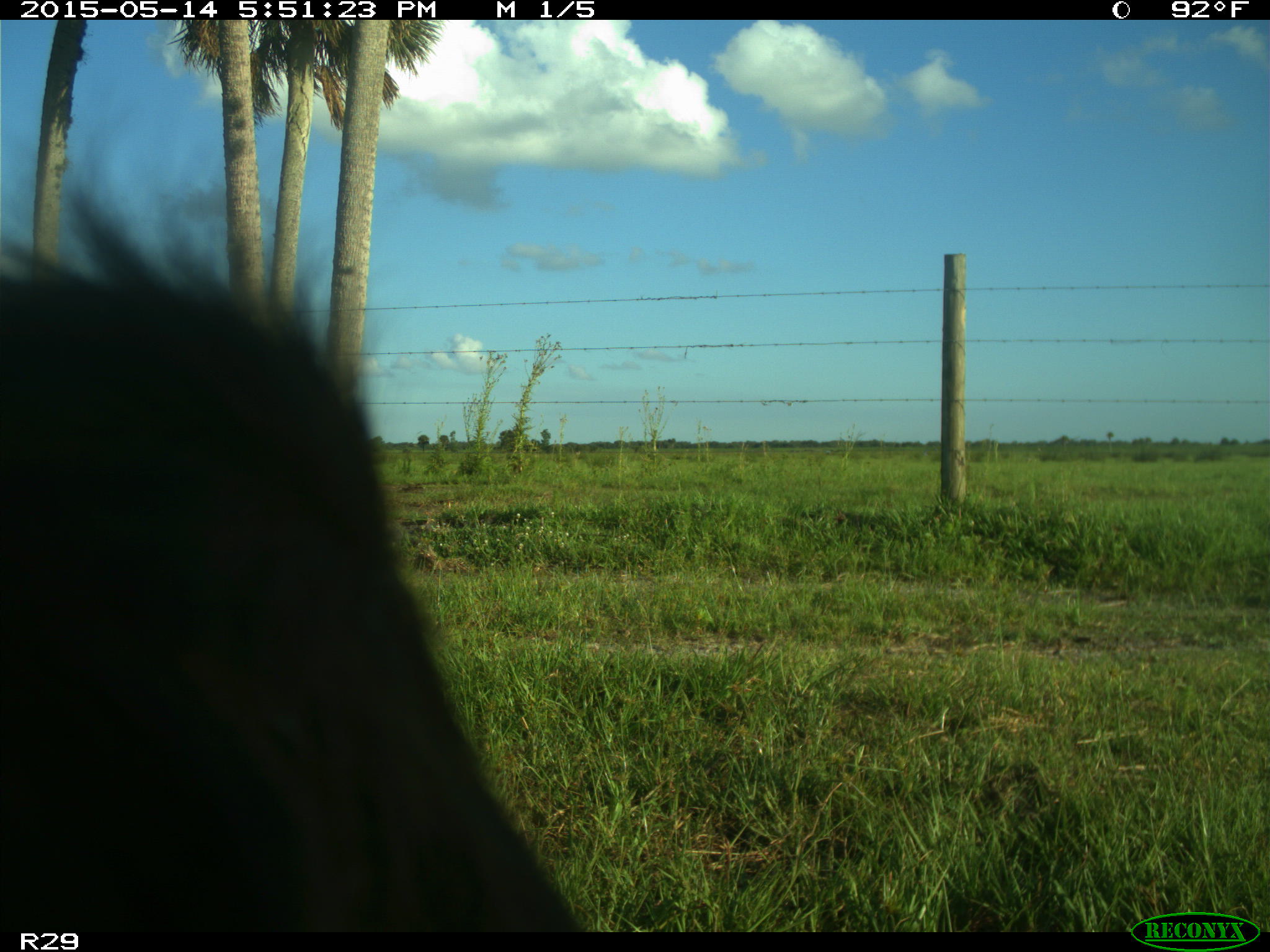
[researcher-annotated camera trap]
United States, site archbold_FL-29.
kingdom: Animalia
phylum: Chordata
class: Mammalia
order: Artiodactyla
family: Bovidae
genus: Bos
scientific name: Bos taurus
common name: domestic cow